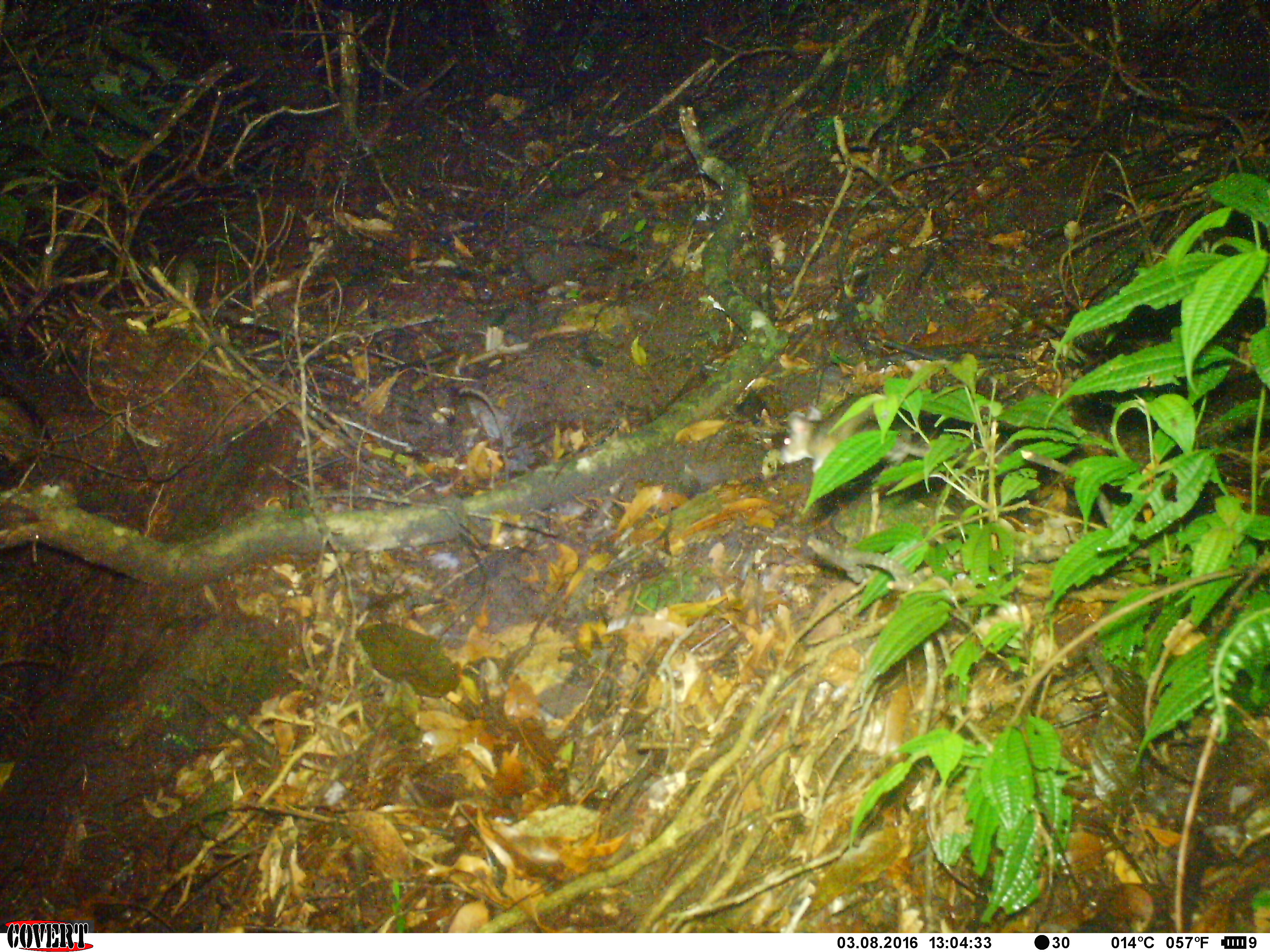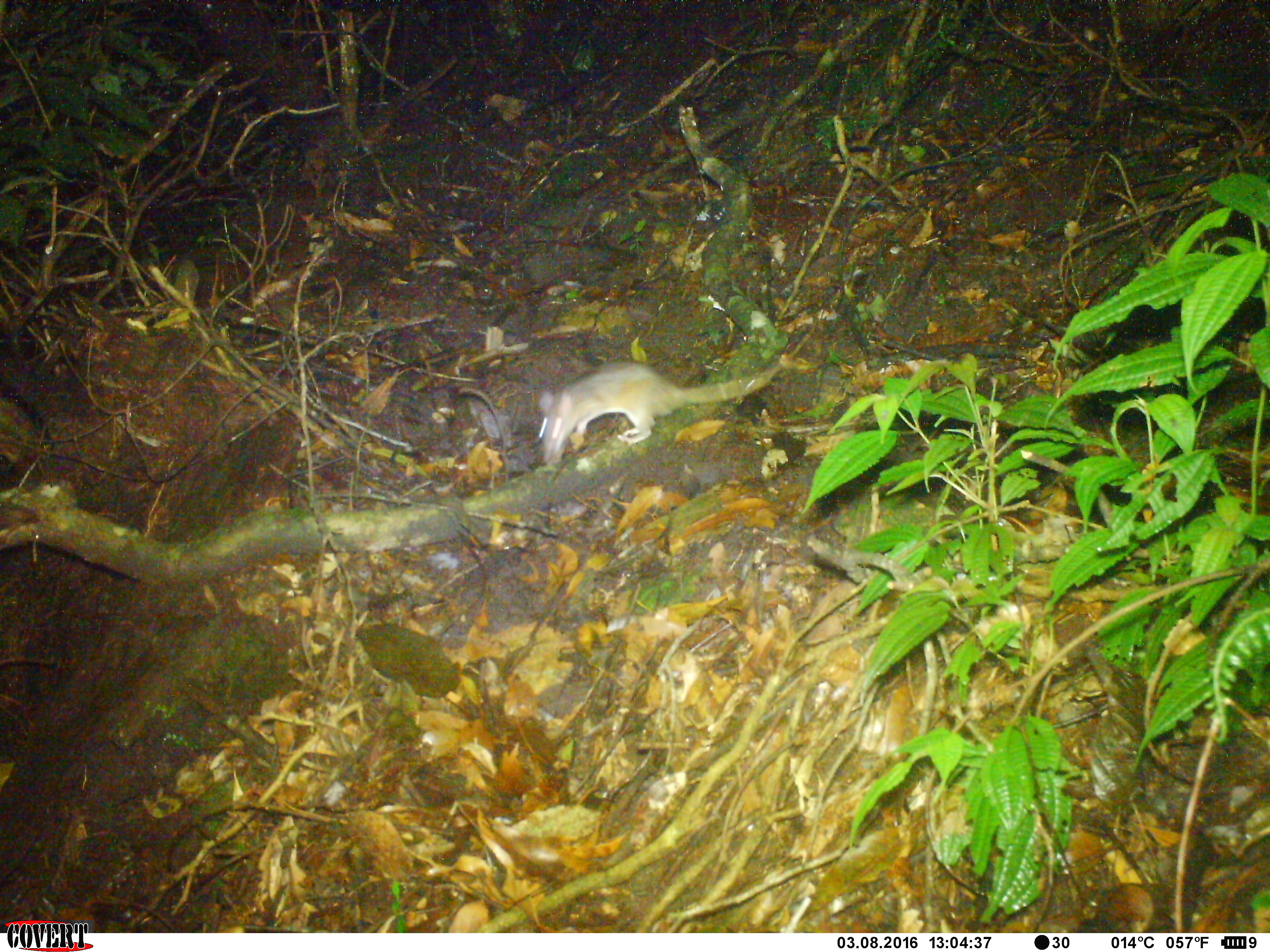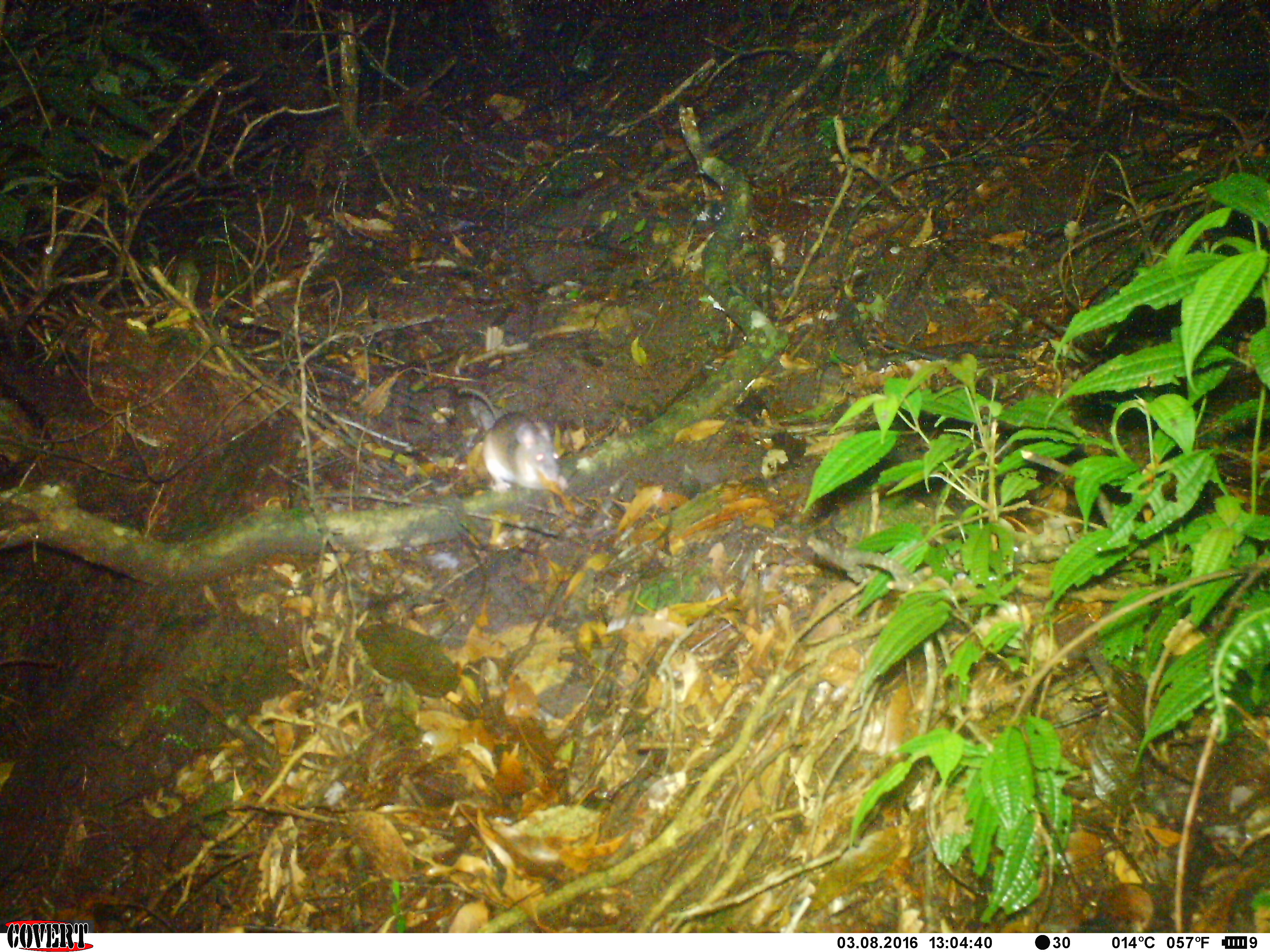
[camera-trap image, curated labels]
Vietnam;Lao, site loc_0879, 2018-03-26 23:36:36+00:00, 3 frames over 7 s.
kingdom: Animalia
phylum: Chordata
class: Mammalia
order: Rodentia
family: Muridae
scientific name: Muridae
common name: old-world mice and rats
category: unidentified murid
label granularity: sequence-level